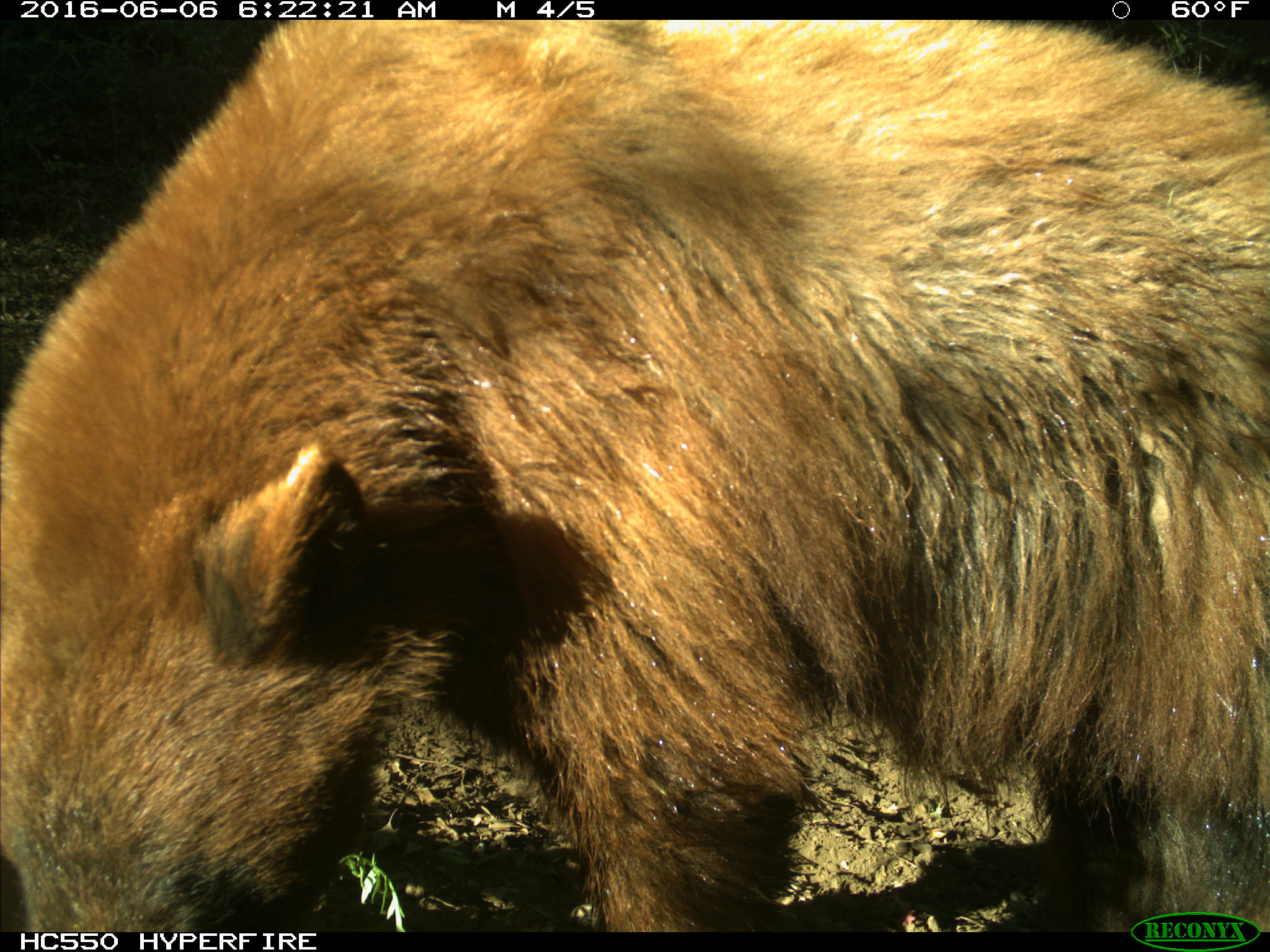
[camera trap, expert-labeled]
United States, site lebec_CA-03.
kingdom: Animalia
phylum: Chordata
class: Mammalia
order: Carnivora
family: Ursidae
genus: Ursus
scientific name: Ursus americanus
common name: american black bear